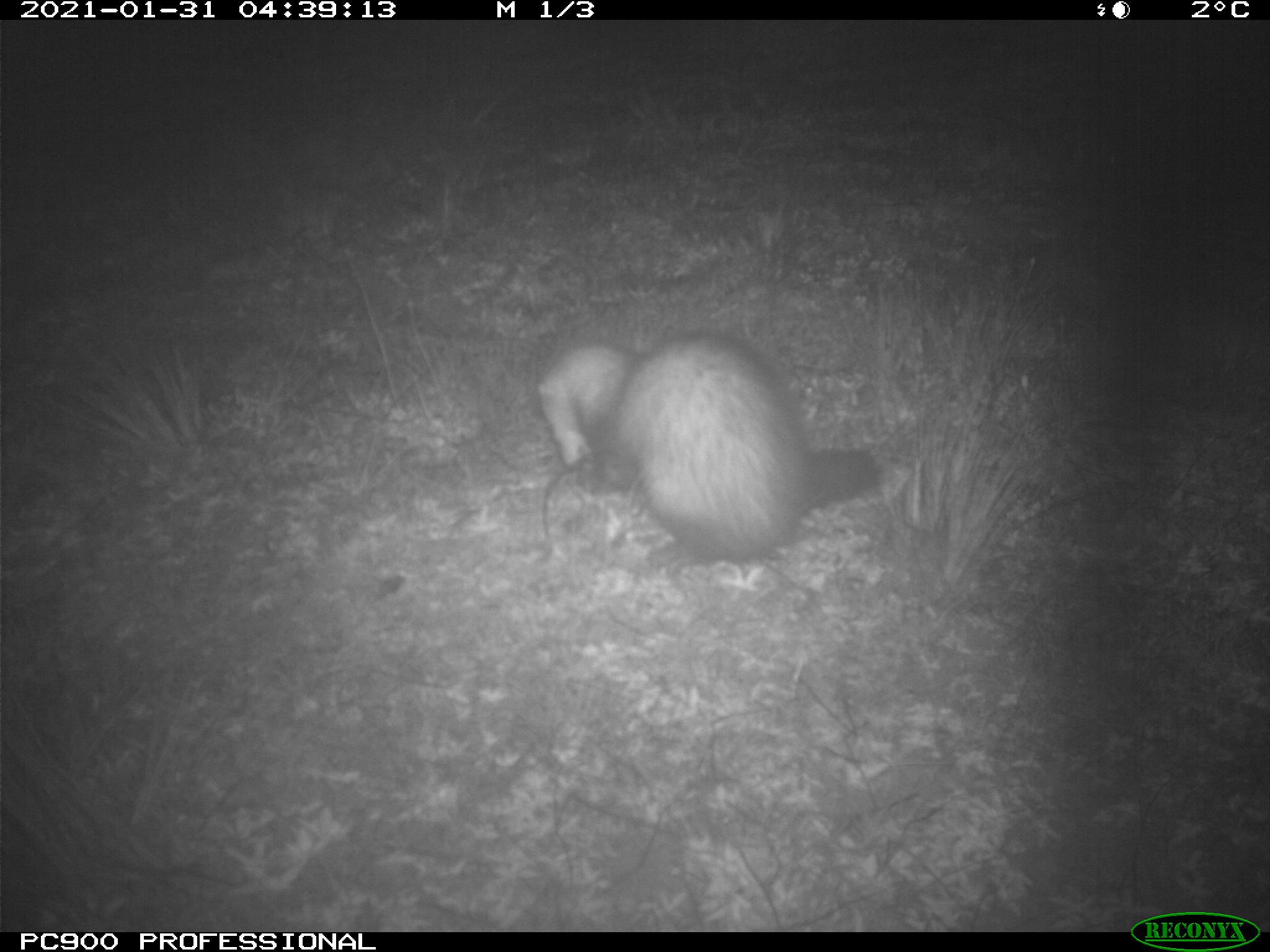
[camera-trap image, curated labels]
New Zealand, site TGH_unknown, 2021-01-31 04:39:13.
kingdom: Animalia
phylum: Chordata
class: Mammalia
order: Carnivora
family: Mustelidae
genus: Mustela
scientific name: Mustela furo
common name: ferret